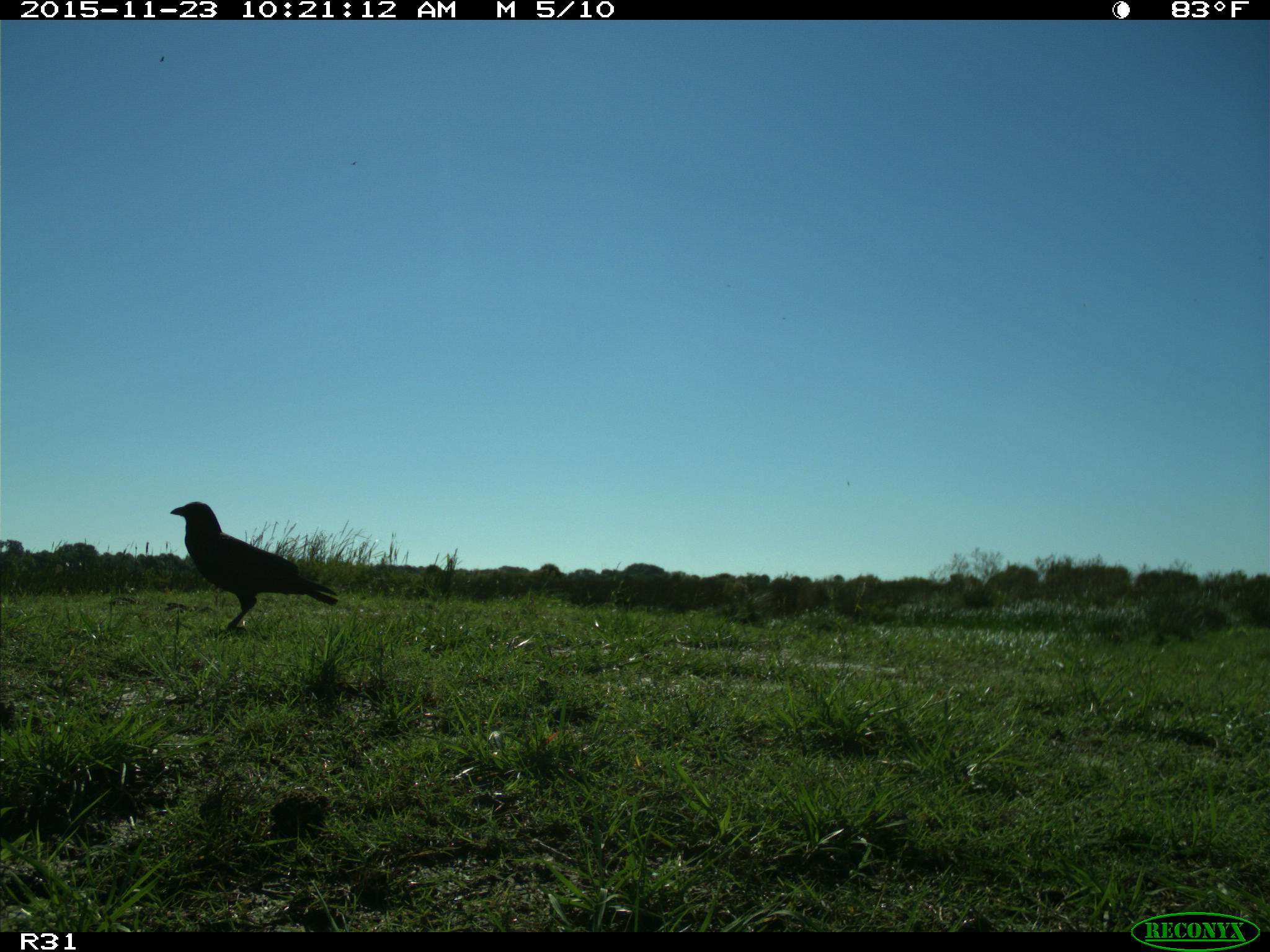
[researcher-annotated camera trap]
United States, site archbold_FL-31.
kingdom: Animalia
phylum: Chordata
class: Aves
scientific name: Aves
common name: birds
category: unidentified bird